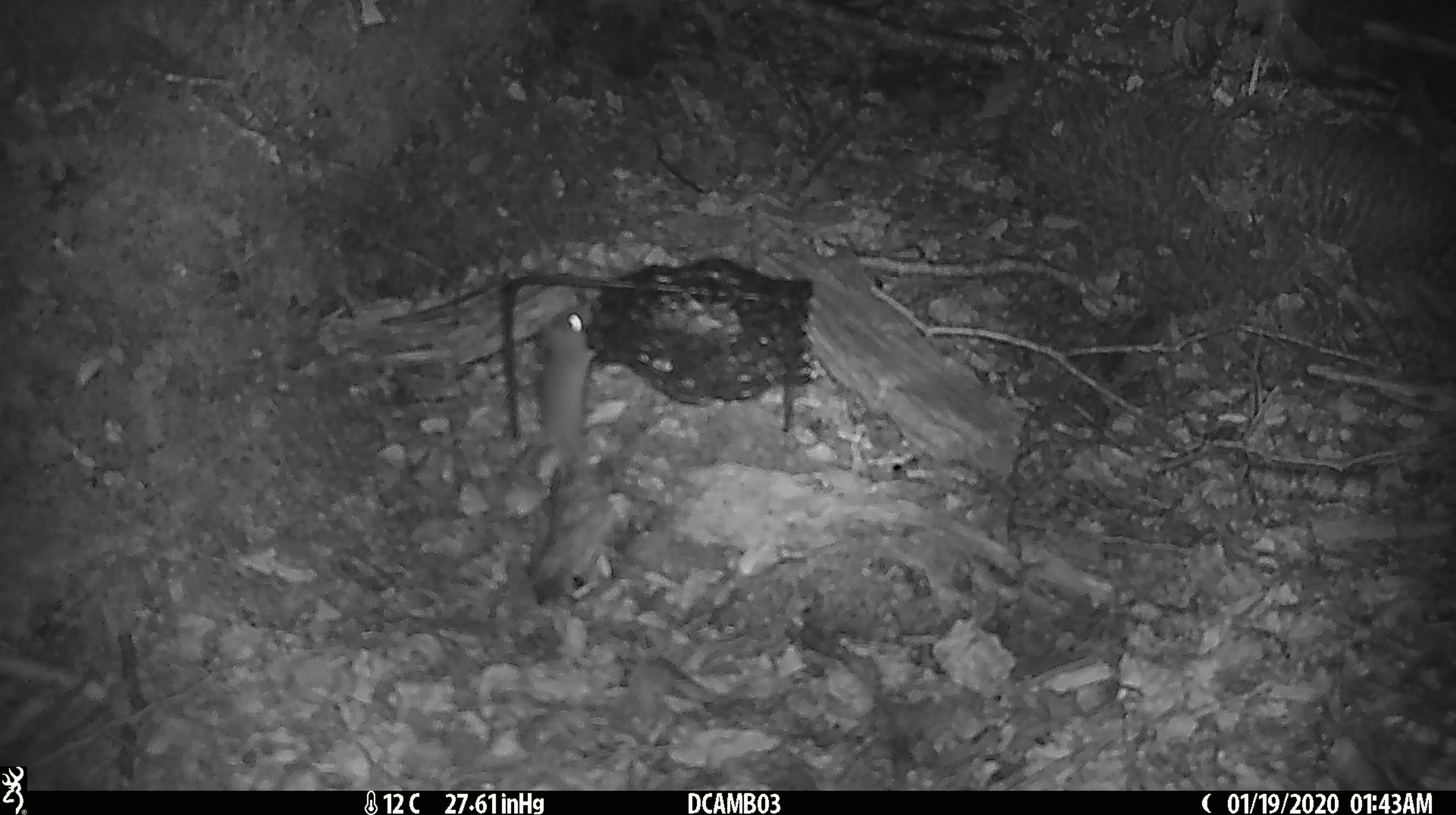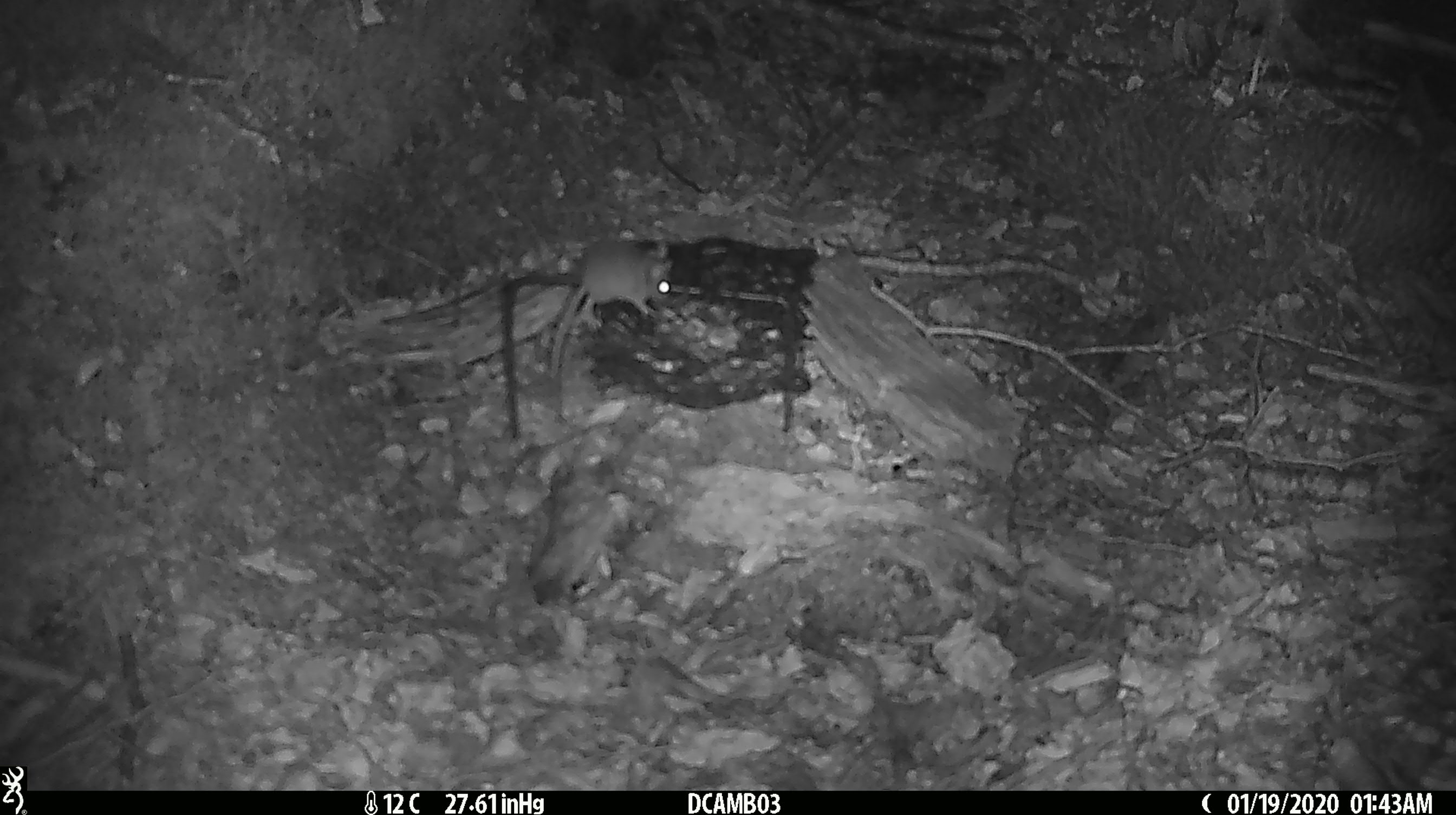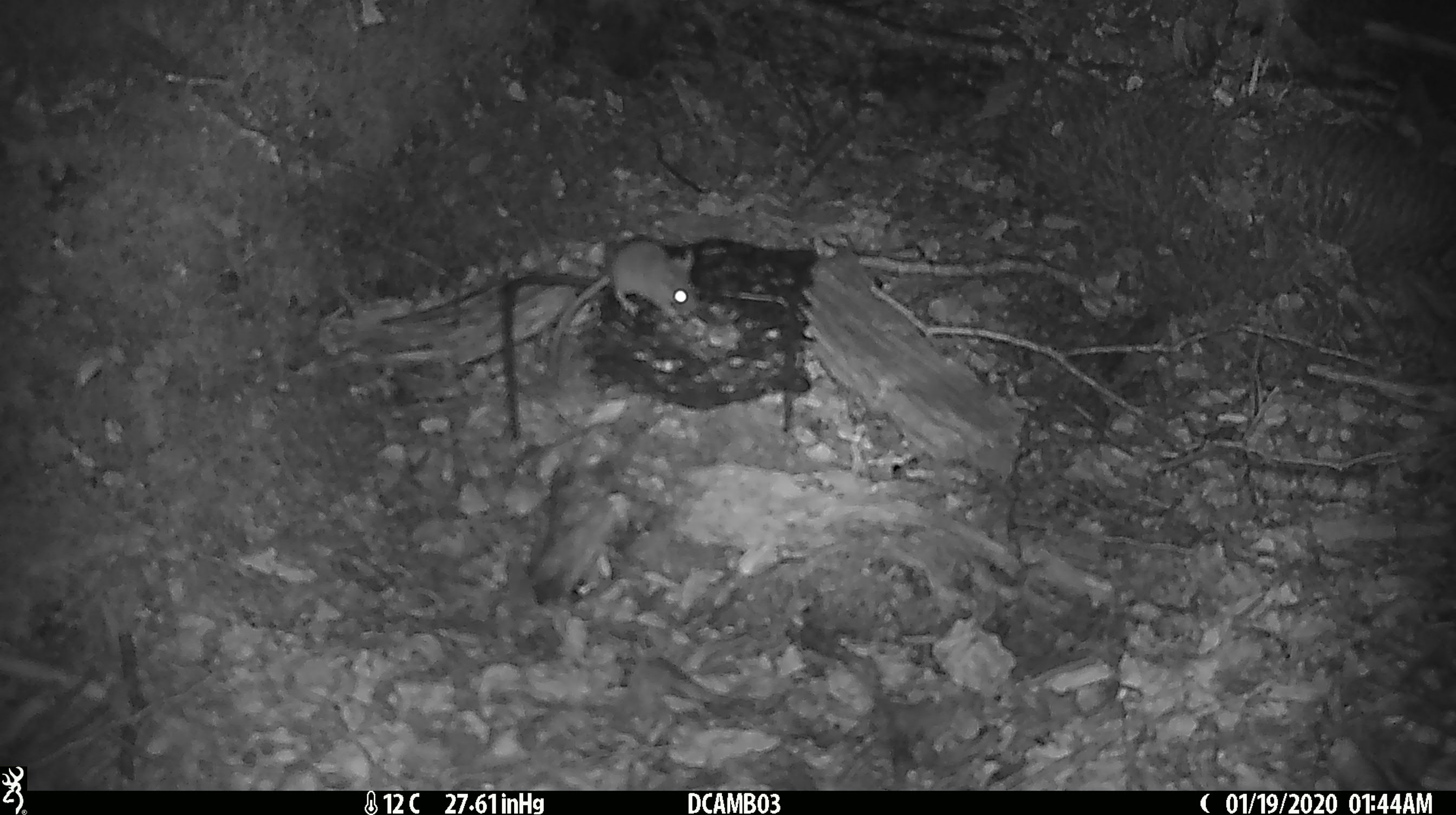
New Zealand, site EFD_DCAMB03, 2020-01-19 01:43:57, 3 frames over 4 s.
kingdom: Animalia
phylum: Chordata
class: Mammalia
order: Rodentia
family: Muridae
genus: Mus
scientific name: Mus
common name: mouse